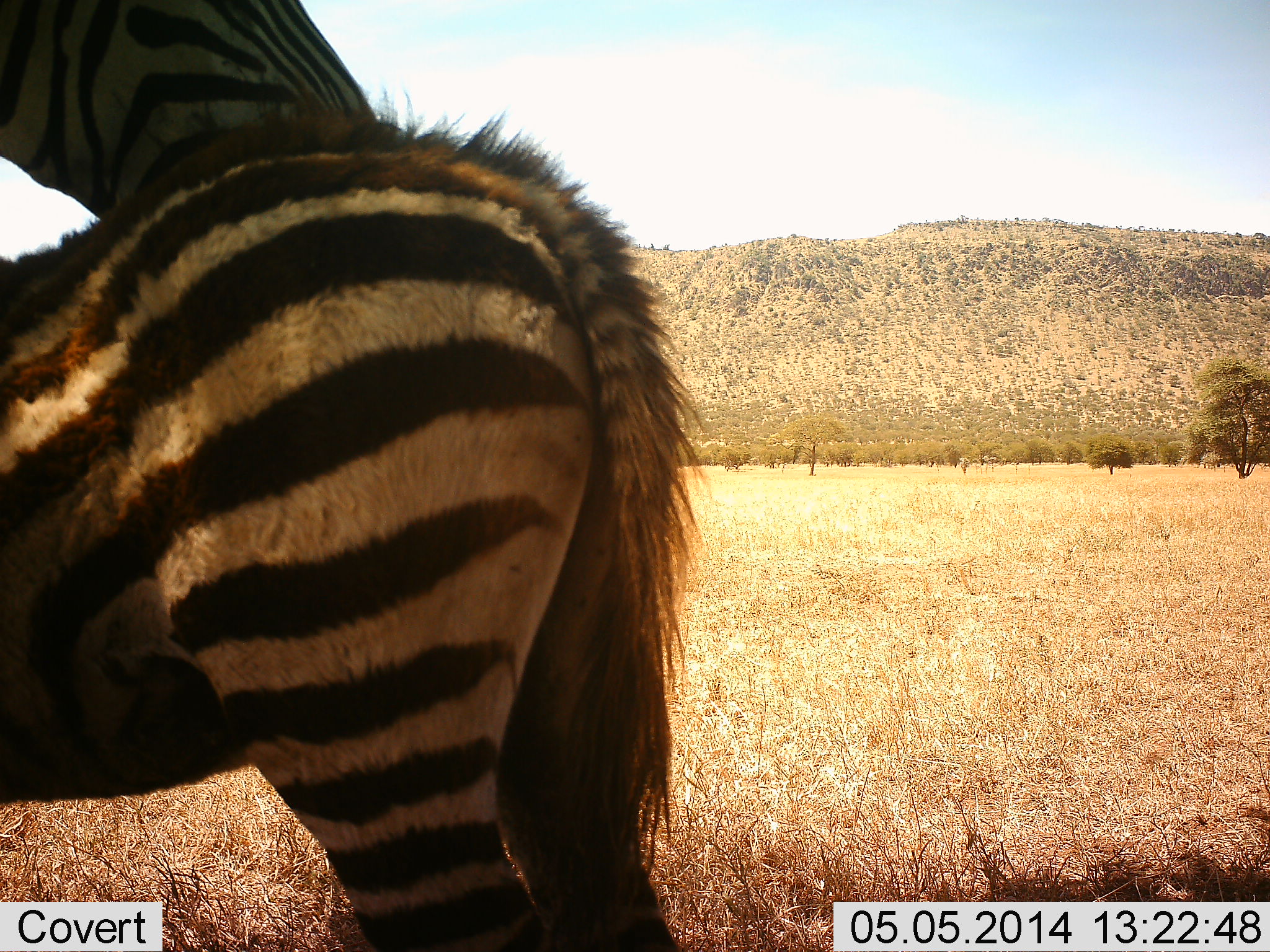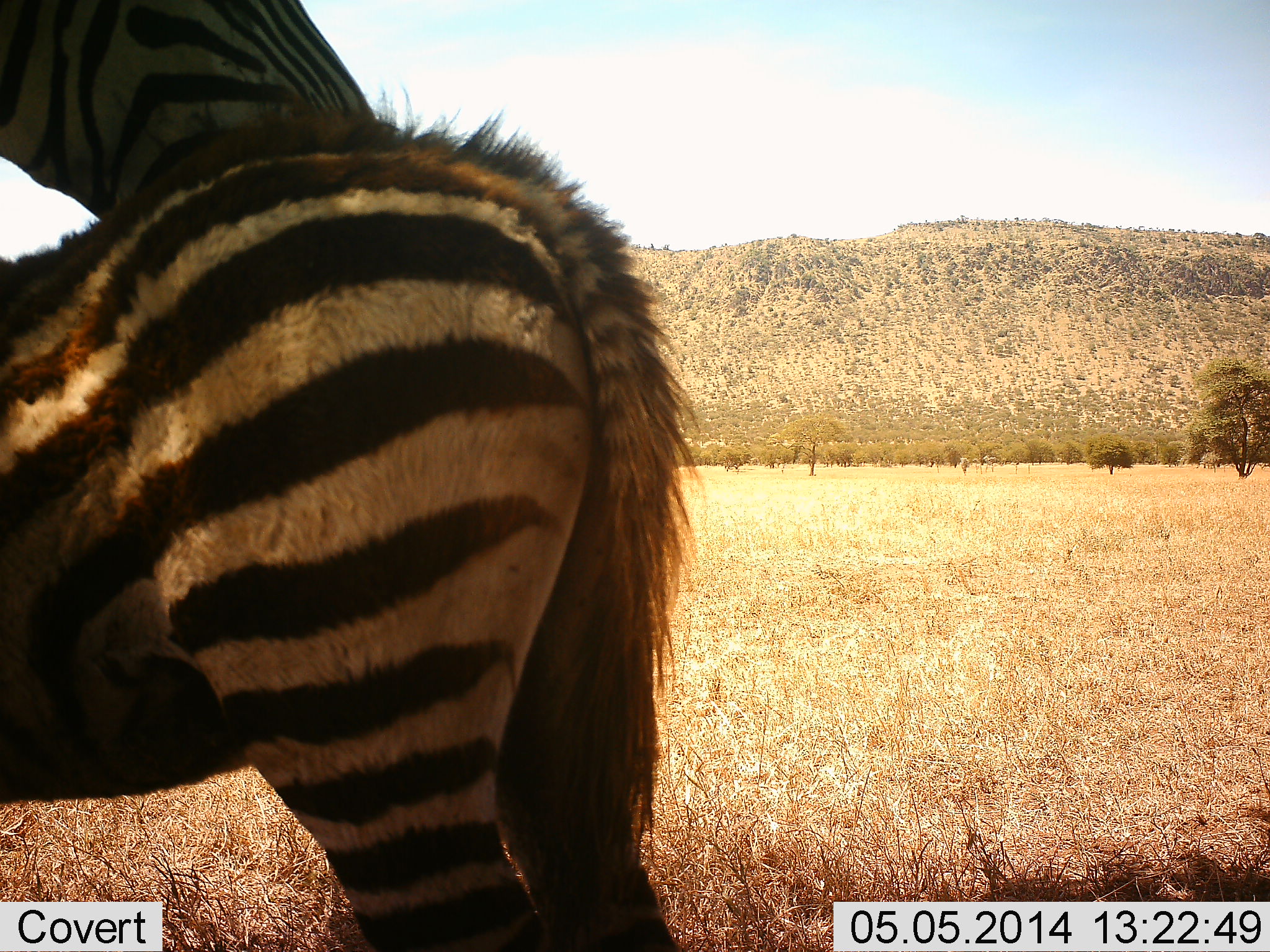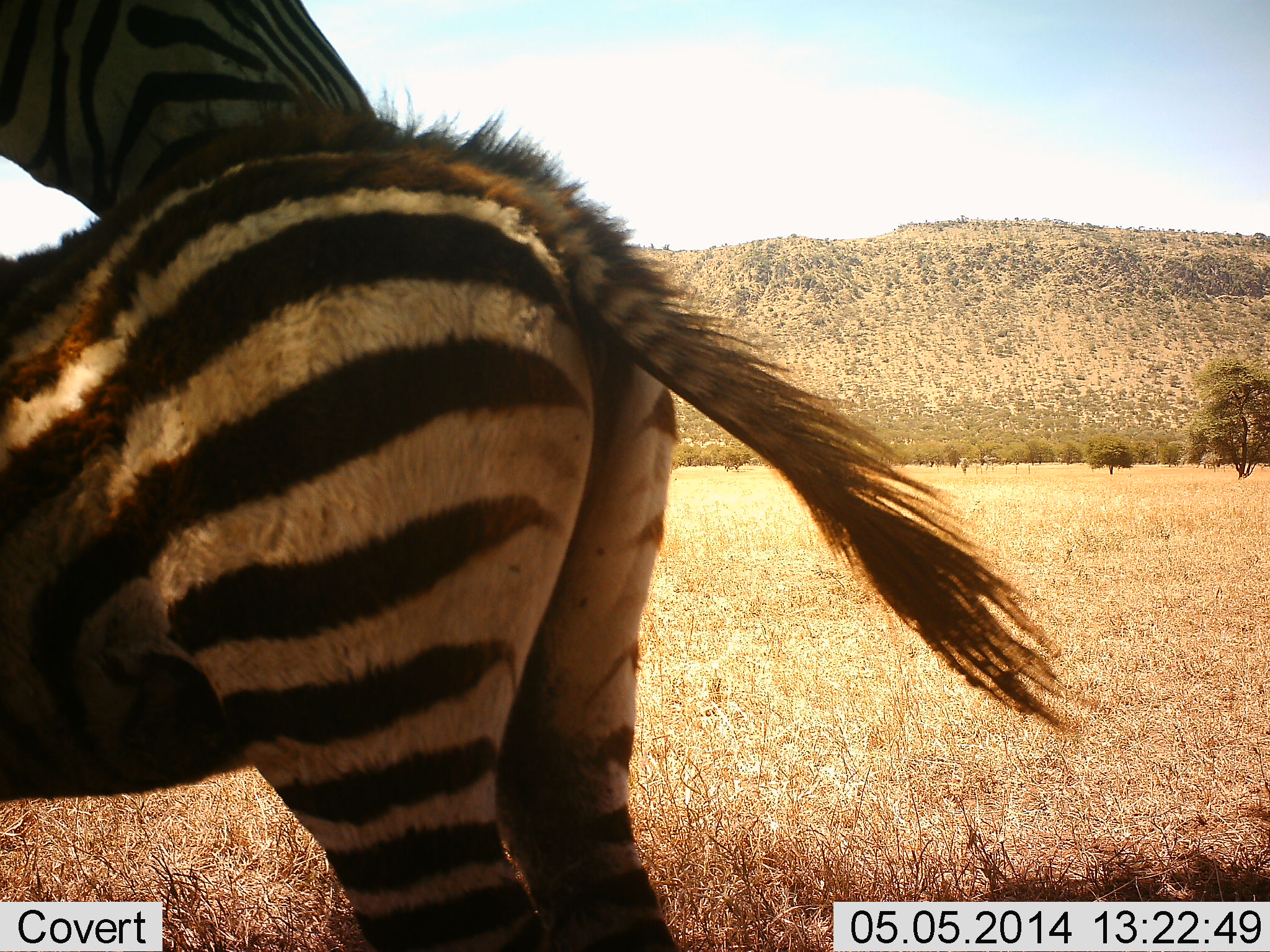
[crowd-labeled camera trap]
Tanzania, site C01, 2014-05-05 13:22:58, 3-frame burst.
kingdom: Animalia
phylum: Chordata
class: Mammalia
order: Perissodactyla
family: Equidae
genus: Equus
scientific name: Equus quagga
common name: plains zebra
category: zebra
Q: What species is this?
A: Zebra (plains zebra) (Equus quagga).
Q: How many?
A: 2.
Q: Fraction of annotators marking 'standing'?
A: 90%.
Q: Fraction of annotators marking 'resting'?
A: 0%.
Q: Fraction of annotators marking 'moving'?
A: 10%.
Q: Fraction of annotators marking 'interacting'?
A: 40%.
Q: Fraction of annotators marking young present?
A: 60%.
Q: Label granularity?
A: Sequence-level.